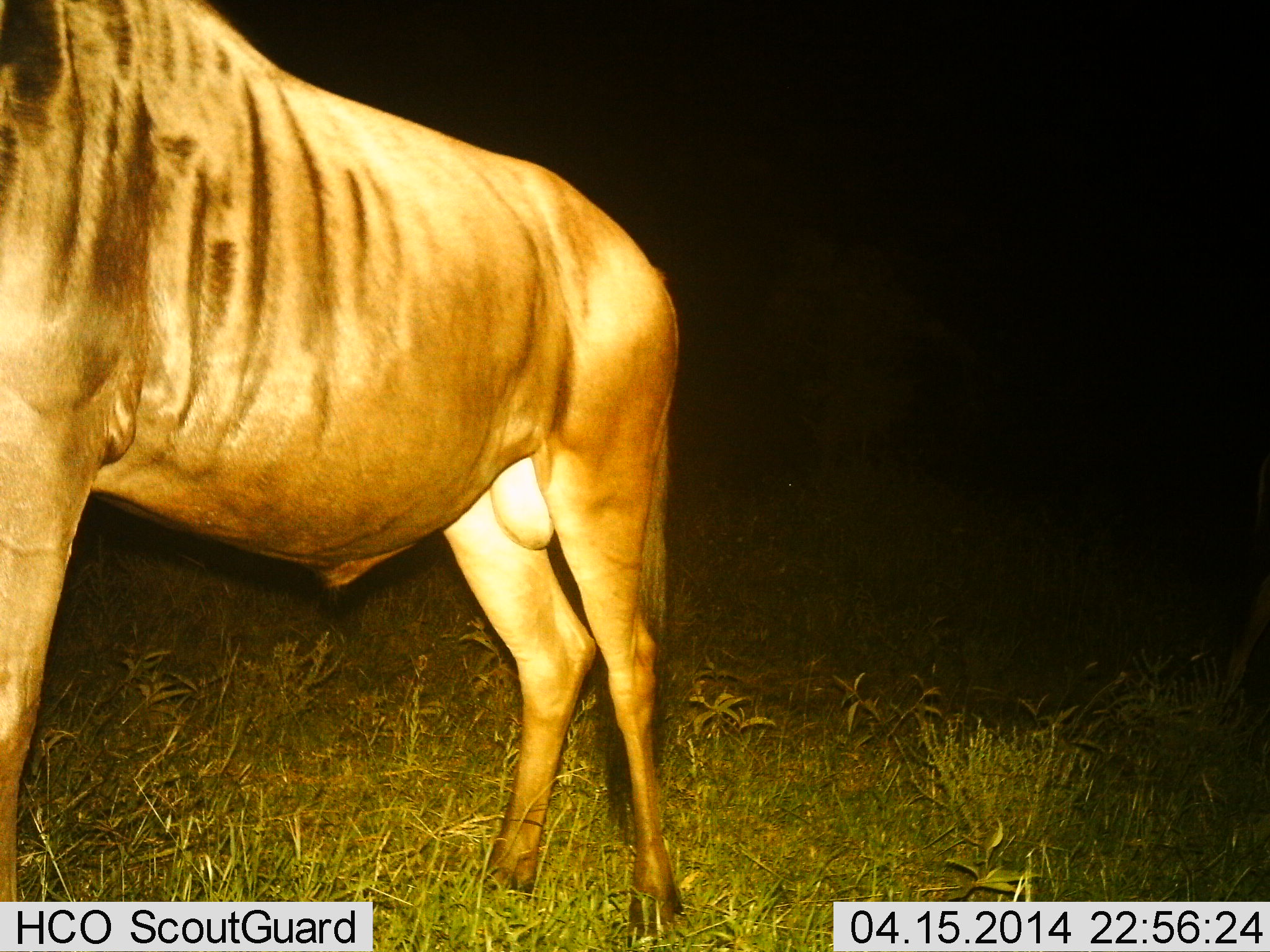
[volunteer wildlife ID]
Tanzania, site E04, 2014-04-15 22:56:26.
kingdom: Animalia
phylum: Chordata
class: Mammalia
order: Artiodactyla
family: Bovidae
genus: Connochaetes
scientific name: Connochaetes taurinus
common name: blue wildebeest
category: wildebeest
Wildebeest (blue wildebeest) (Connochaetes taurinus), count 1. Behavior (volunteer vote fractions): standing 100%, resting 0%, moving 0%, interacting 0%. Young present (vote fraction): 0%. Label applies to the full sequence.